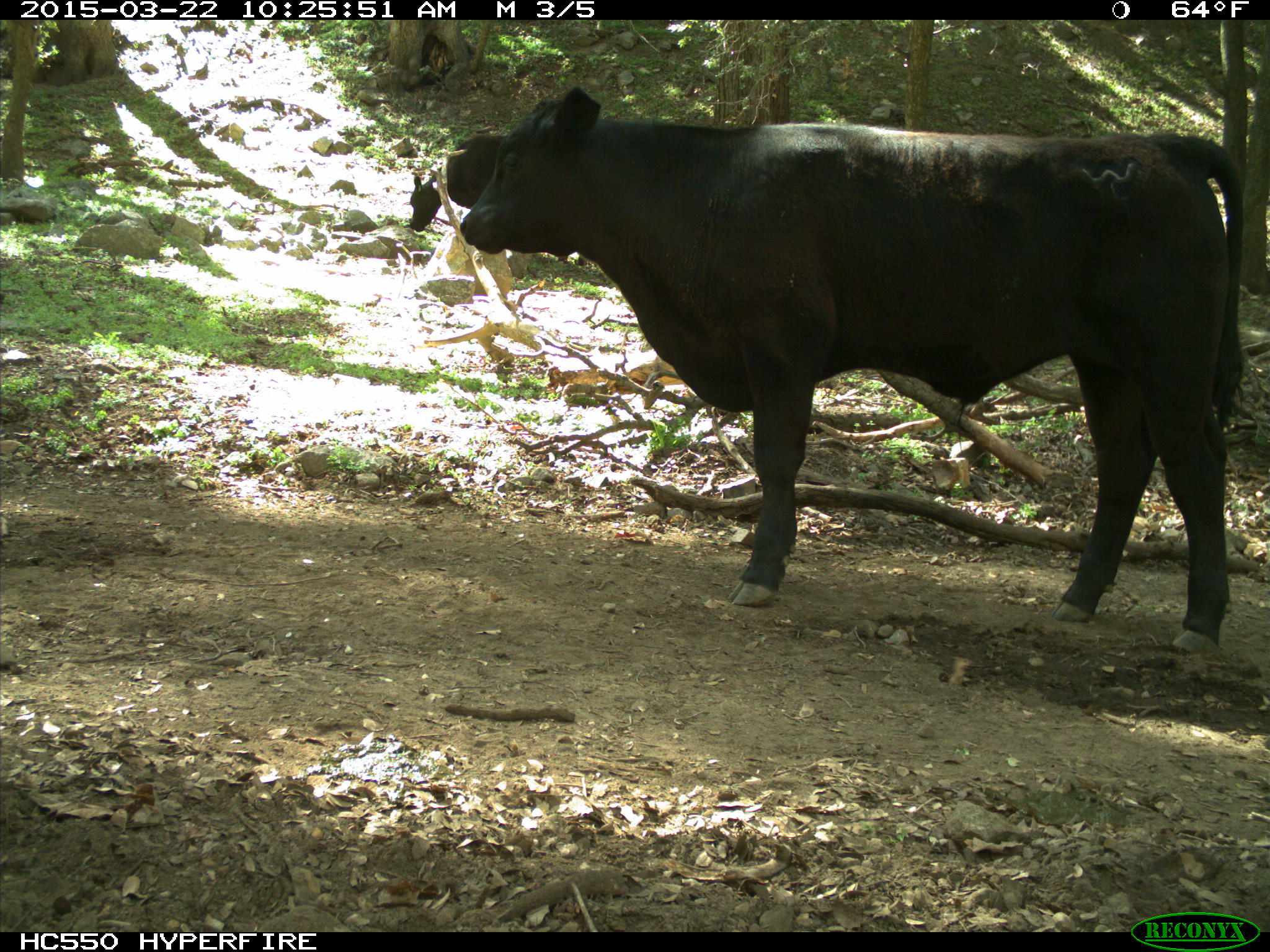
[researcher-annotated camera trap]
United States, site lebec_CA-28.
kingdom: Animalia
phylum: Chordata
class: Mammalia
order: Artiodactyla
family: Bovidae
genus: Bos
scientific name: Bos taurus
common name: domestic cow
Bos taurus (domestic cow).